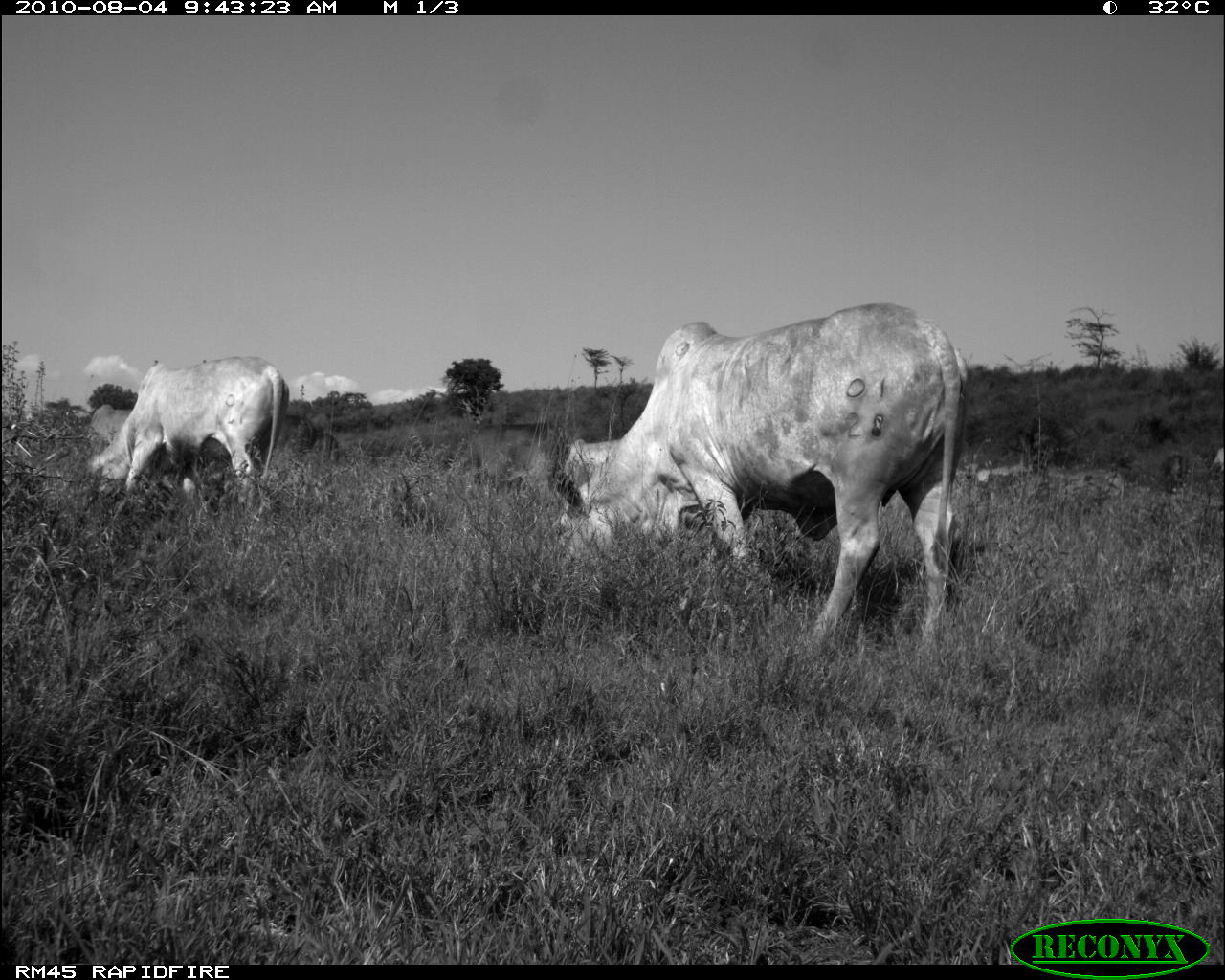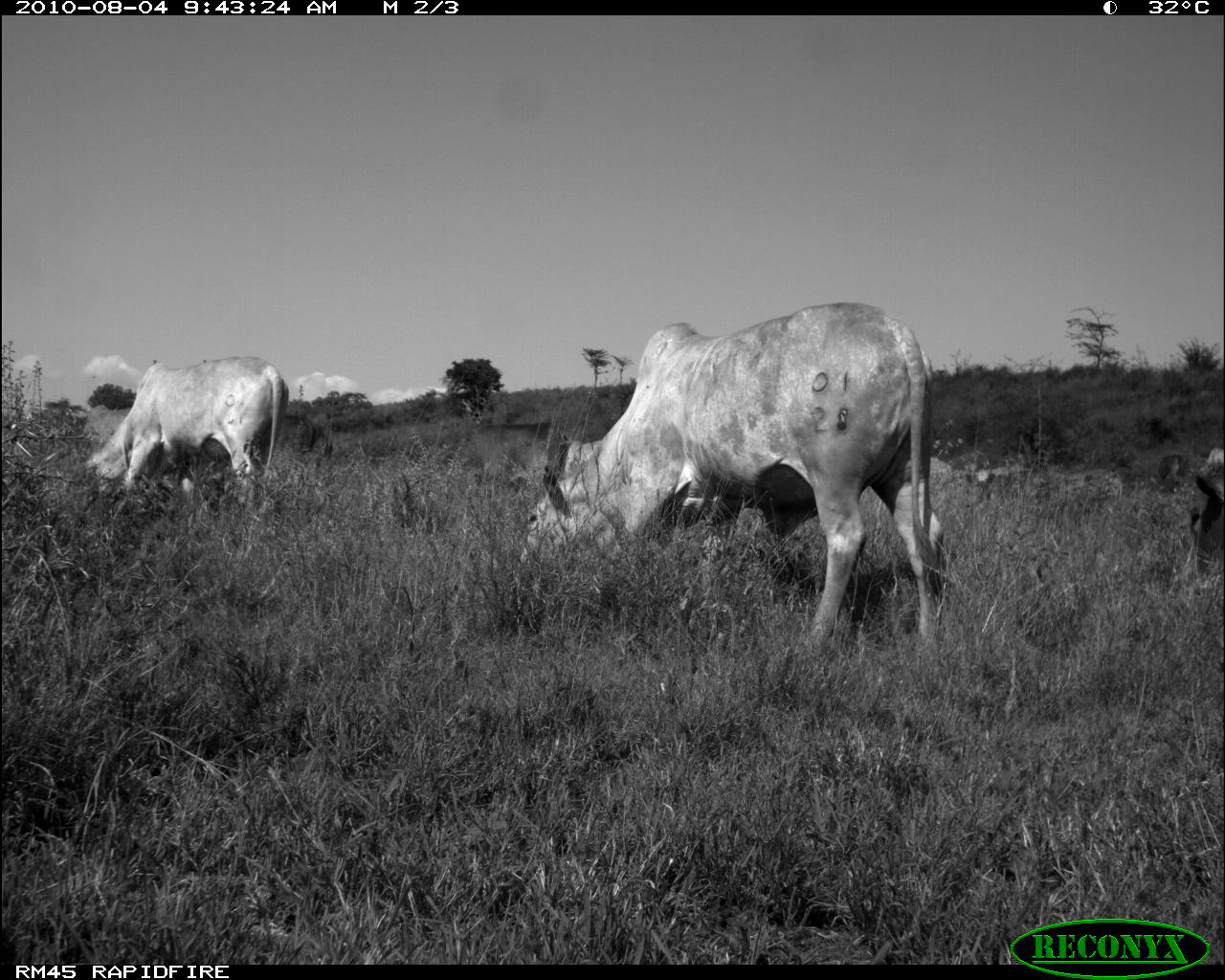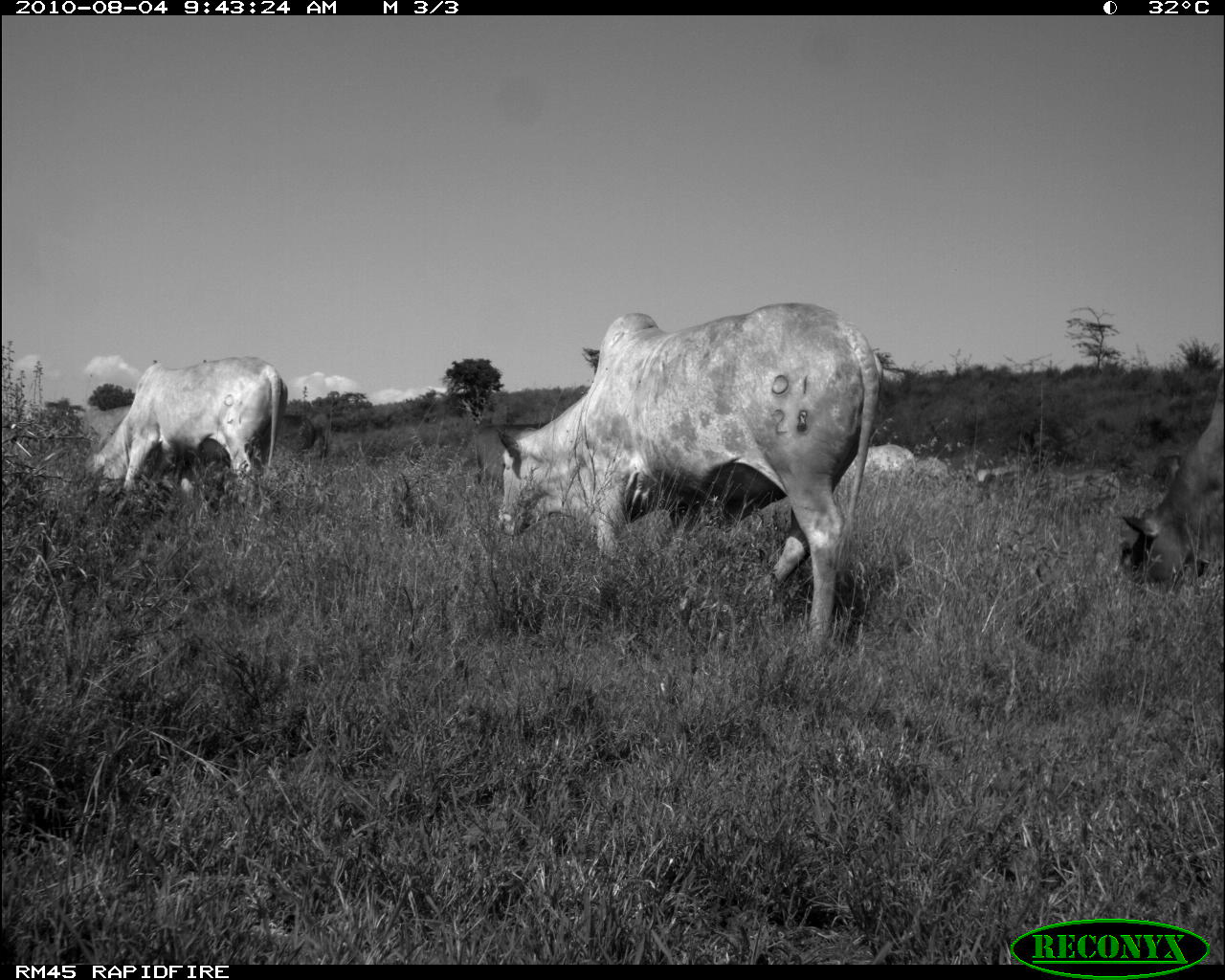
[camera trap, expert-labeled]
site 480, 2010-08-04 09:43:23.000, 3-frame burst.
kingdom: Animalia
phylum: Chordata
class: Mammalia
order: Artiodactyla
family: Bovidae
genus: Bos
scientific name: Bos taurus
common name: domestic cattle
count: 5